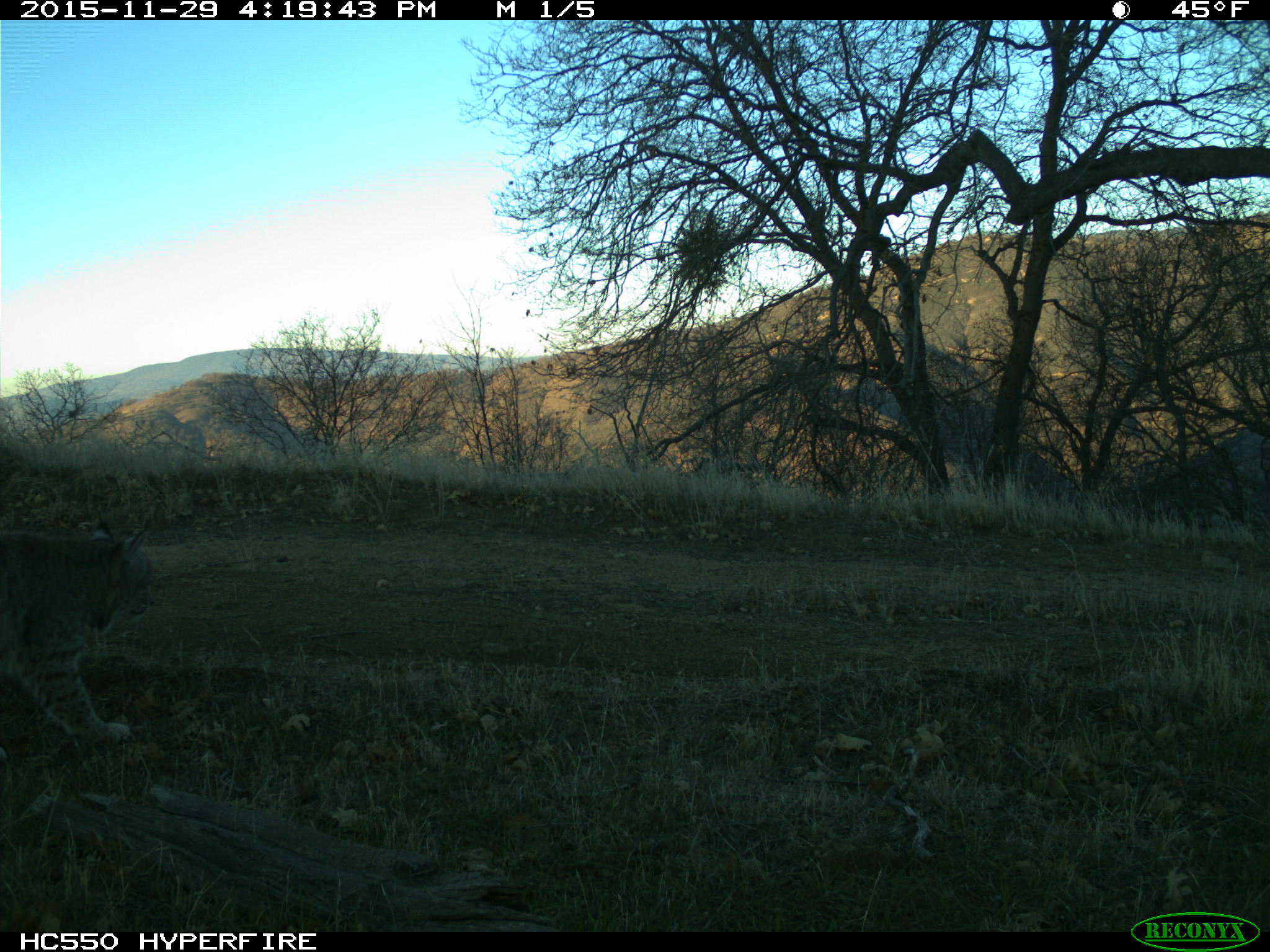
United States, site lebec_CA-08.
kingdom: Animalia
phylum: Chordata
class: Mammalia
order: Carnivora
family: Felidae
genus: Lynx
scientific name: Lynx rufus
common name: bobcat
Lynx rufus (bobcat).